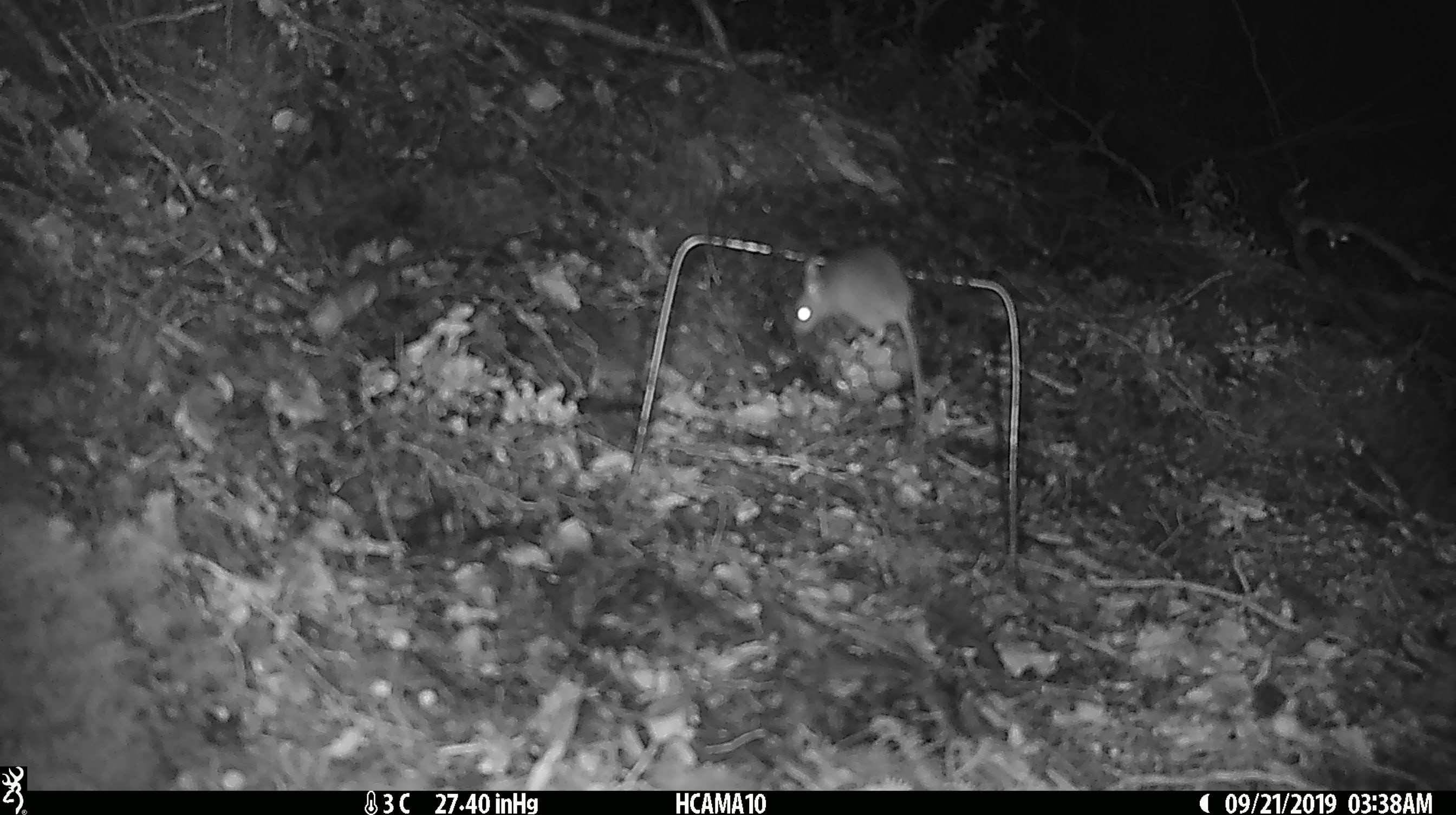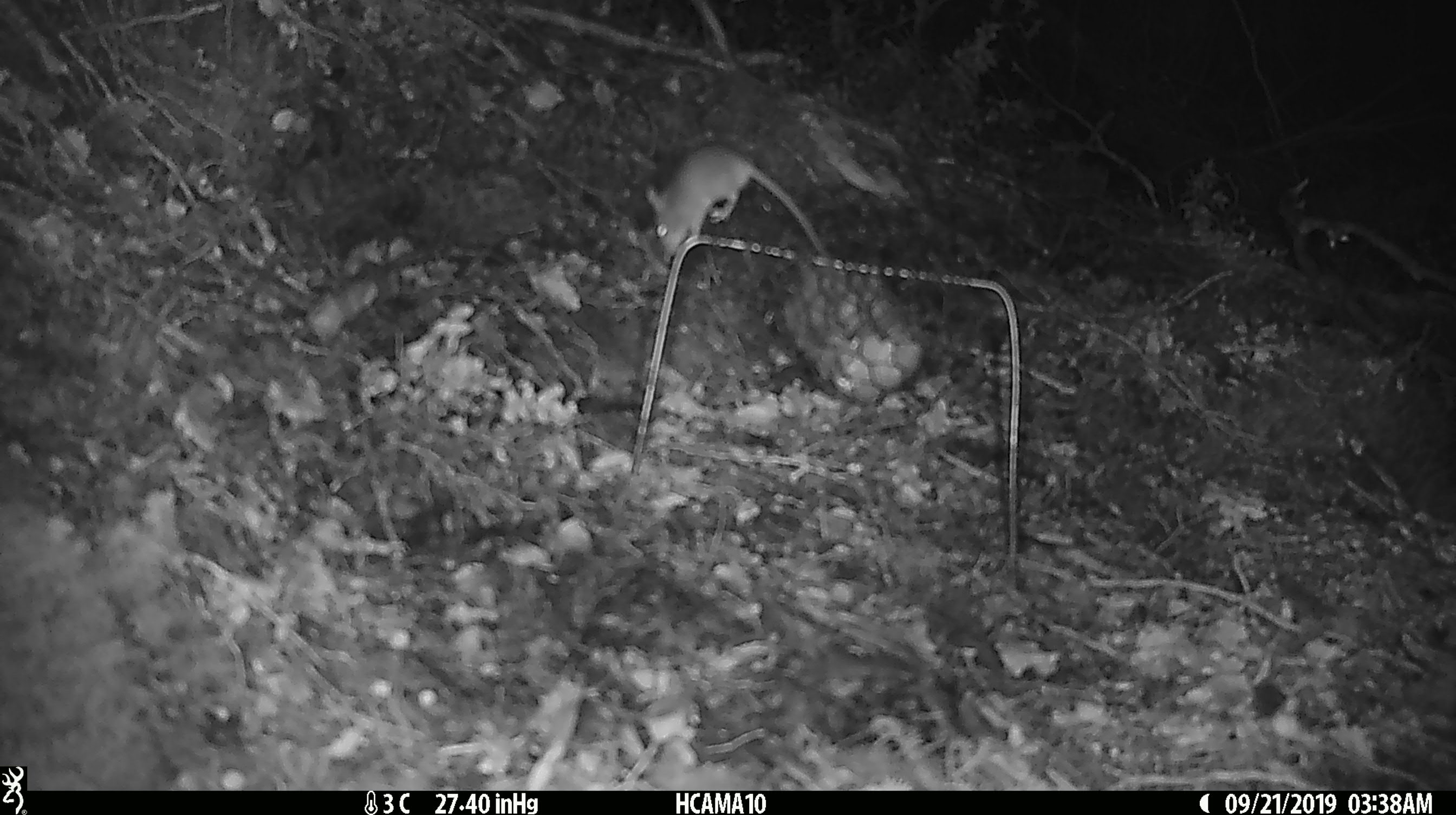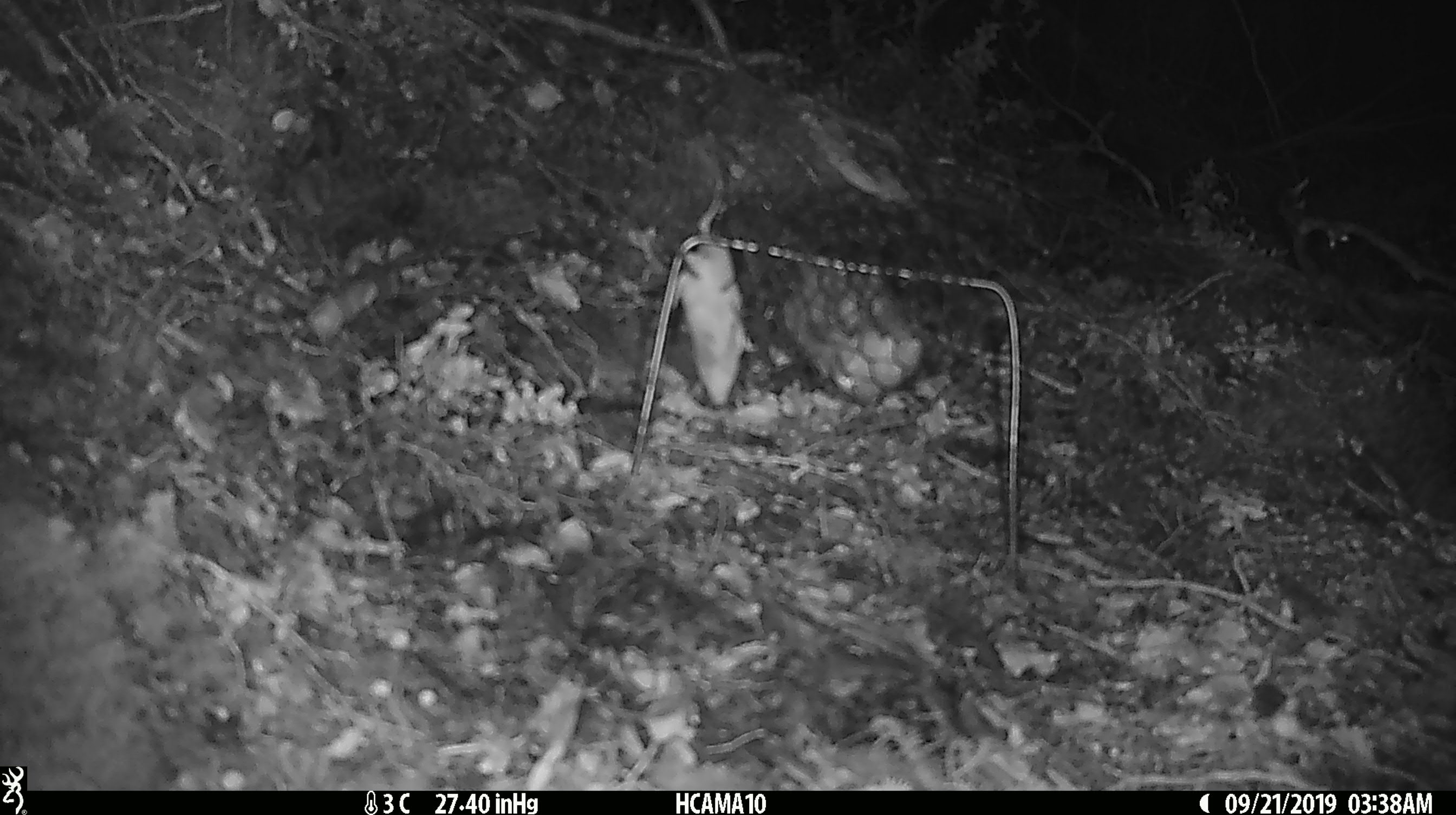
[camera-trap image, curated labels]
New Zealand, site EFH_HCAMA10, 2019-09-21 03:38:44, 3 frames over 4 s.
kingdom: Animalia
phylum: Chordata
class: Mammalia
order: Rodentia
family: Muridae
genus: Mus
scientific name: Mus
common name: mouse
Mouse (Mus).